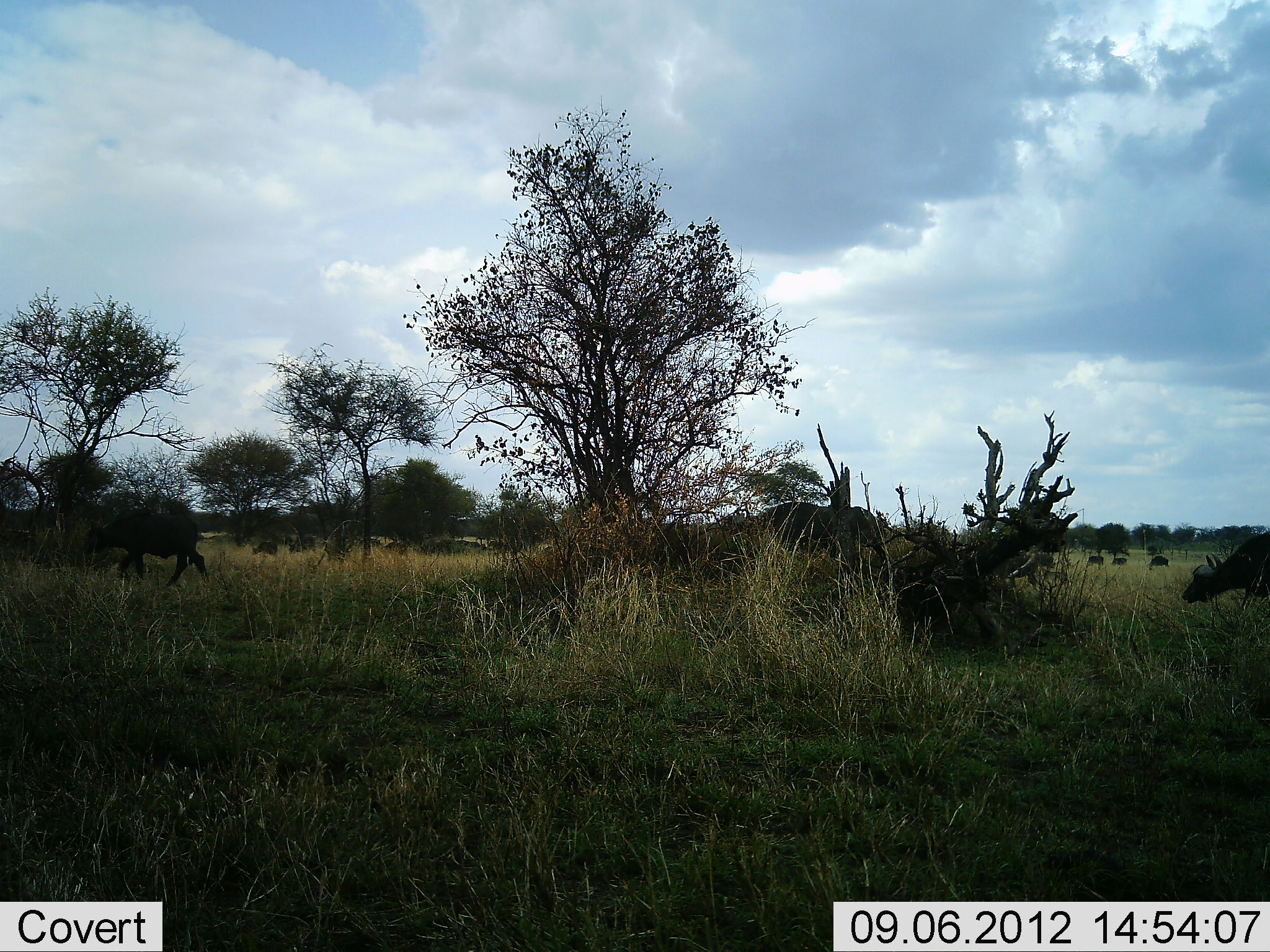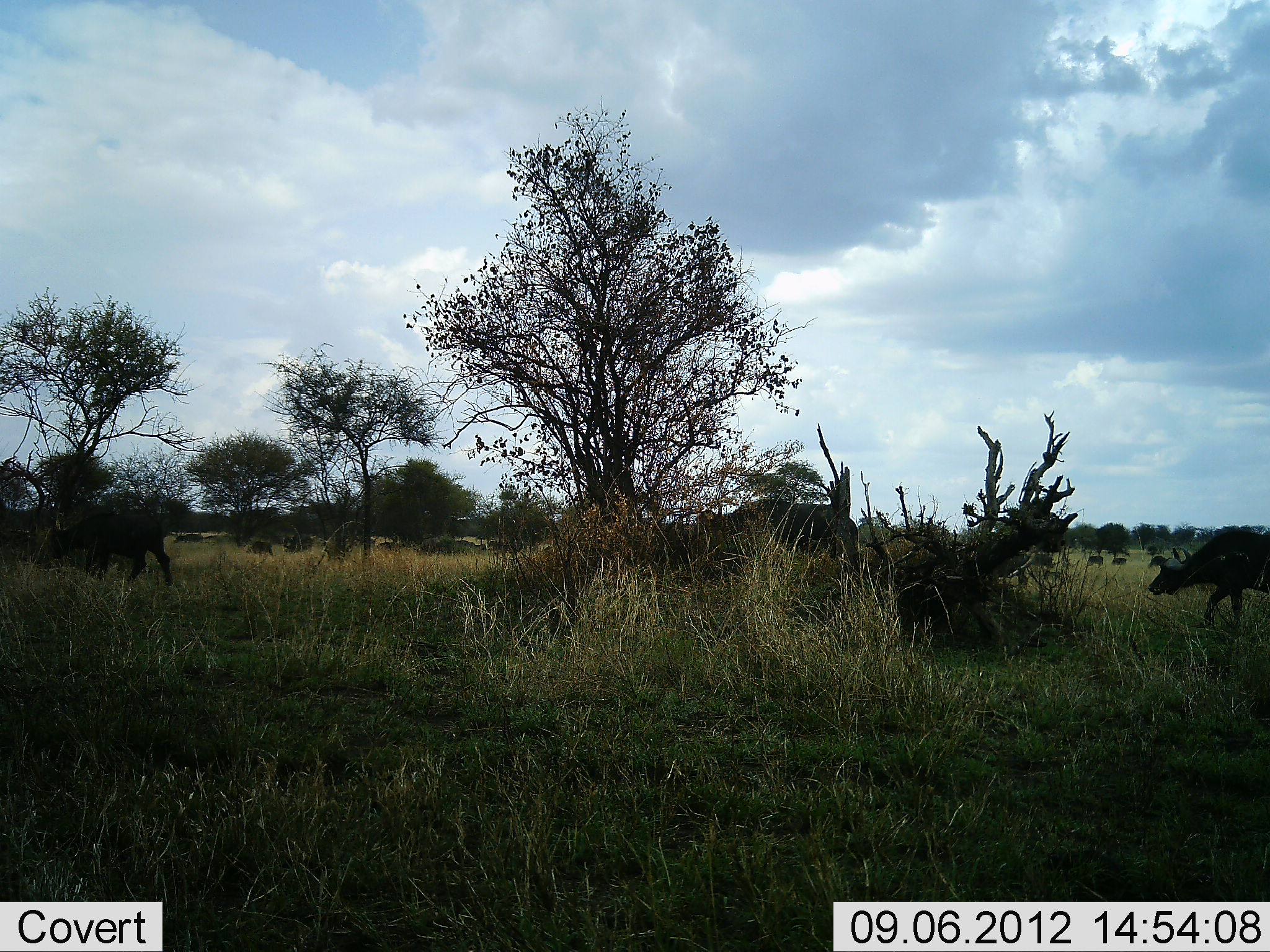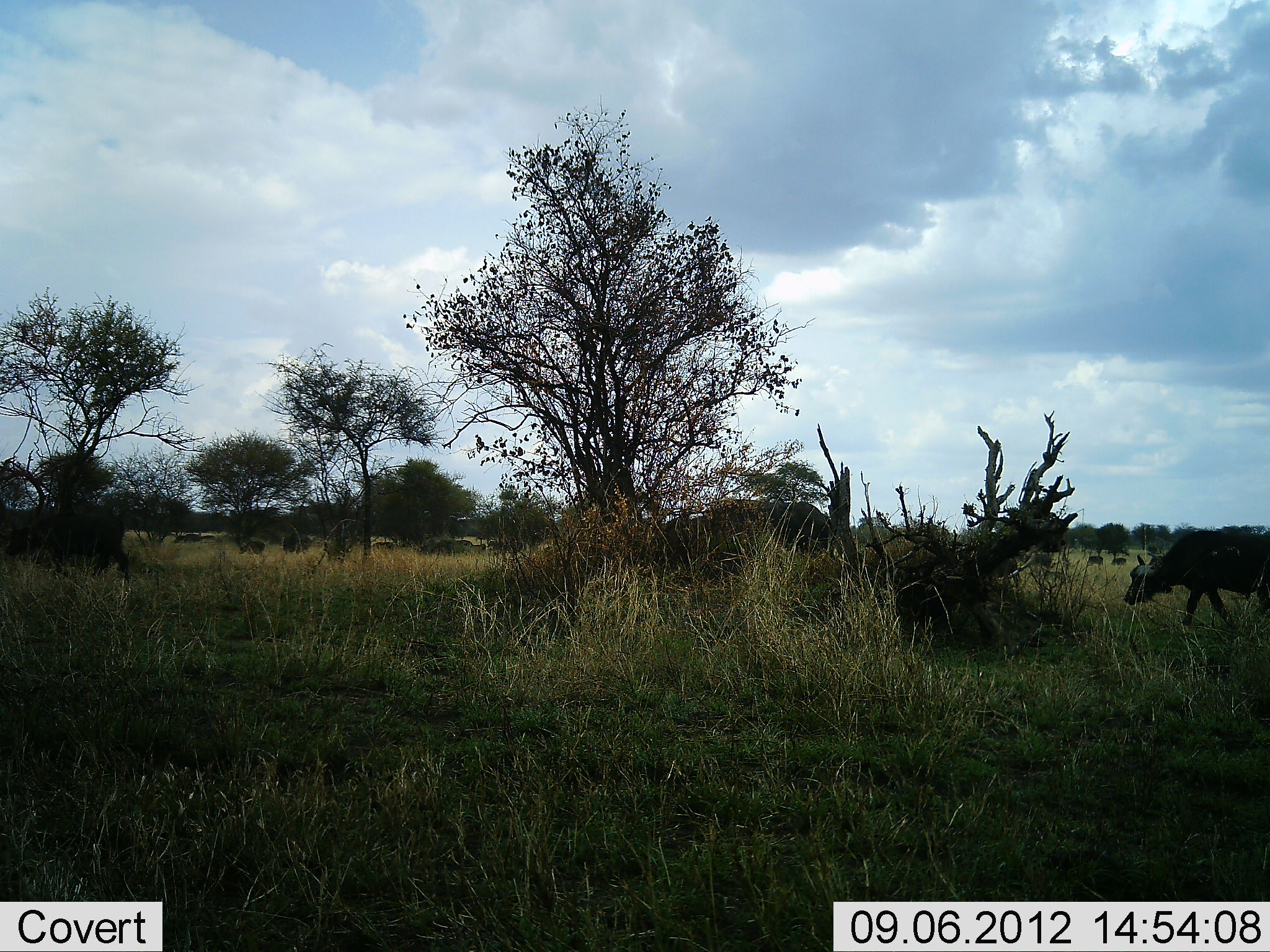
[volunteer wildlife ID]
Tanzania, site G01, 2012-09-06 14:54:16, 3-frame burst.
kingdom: Animalia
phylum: Chordata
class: Mammalia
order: Artiodactyla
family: Bovidae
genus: Syncerus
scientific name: Syncerus caffer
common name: cape buffalo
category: buffalo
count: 11-50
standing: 10%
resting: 0%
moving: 100%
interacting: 0%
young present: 10%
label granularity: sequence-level